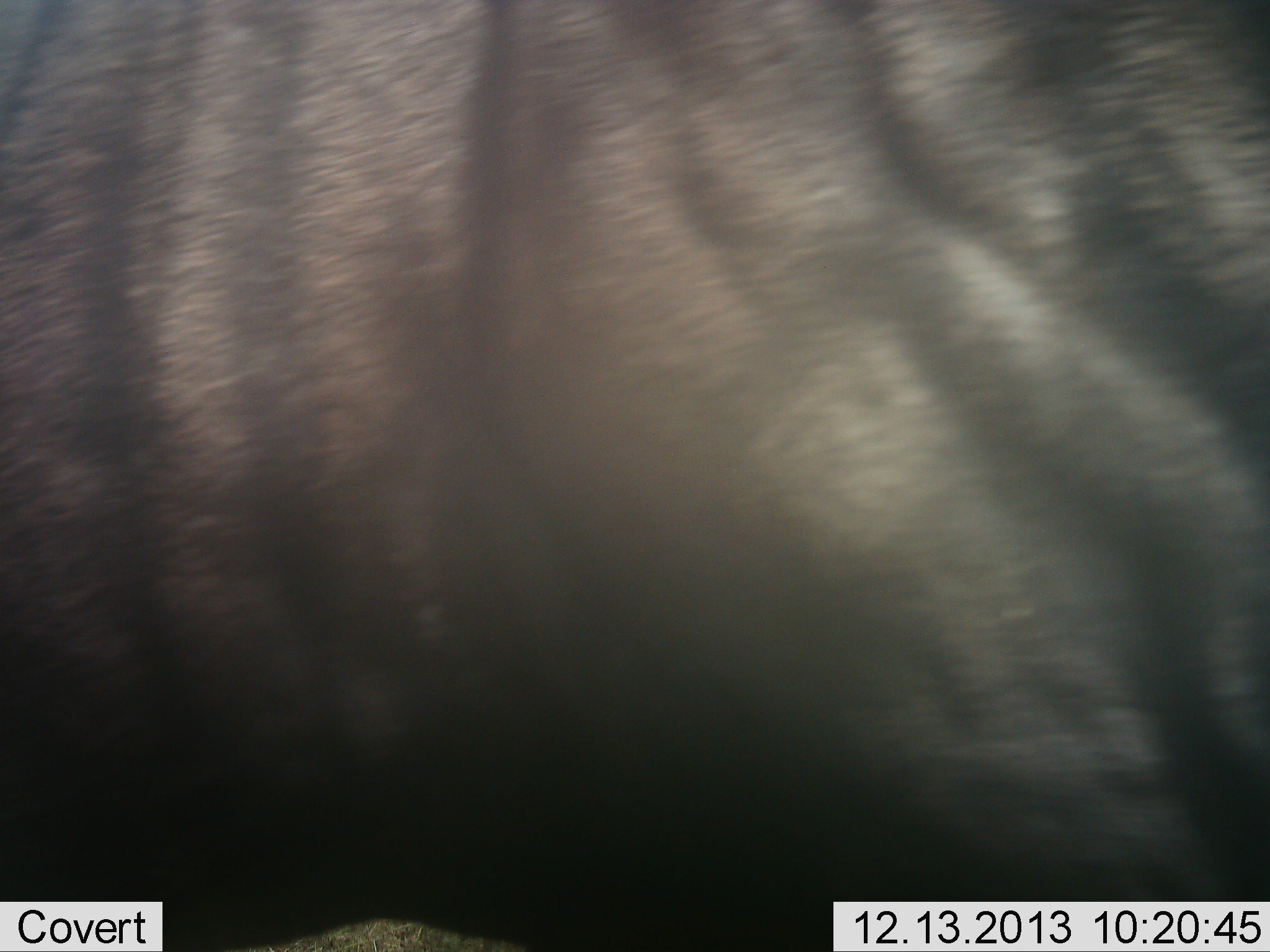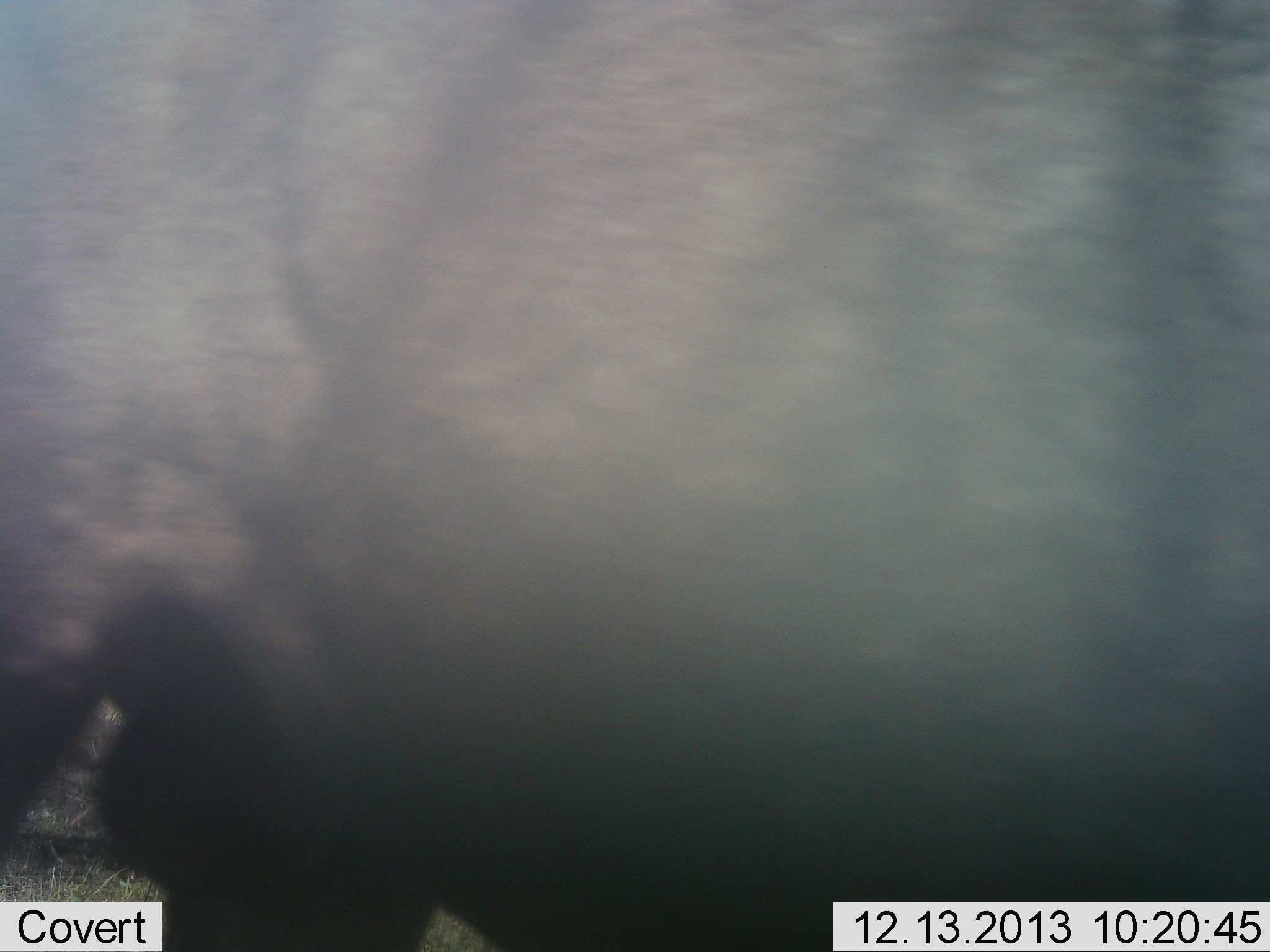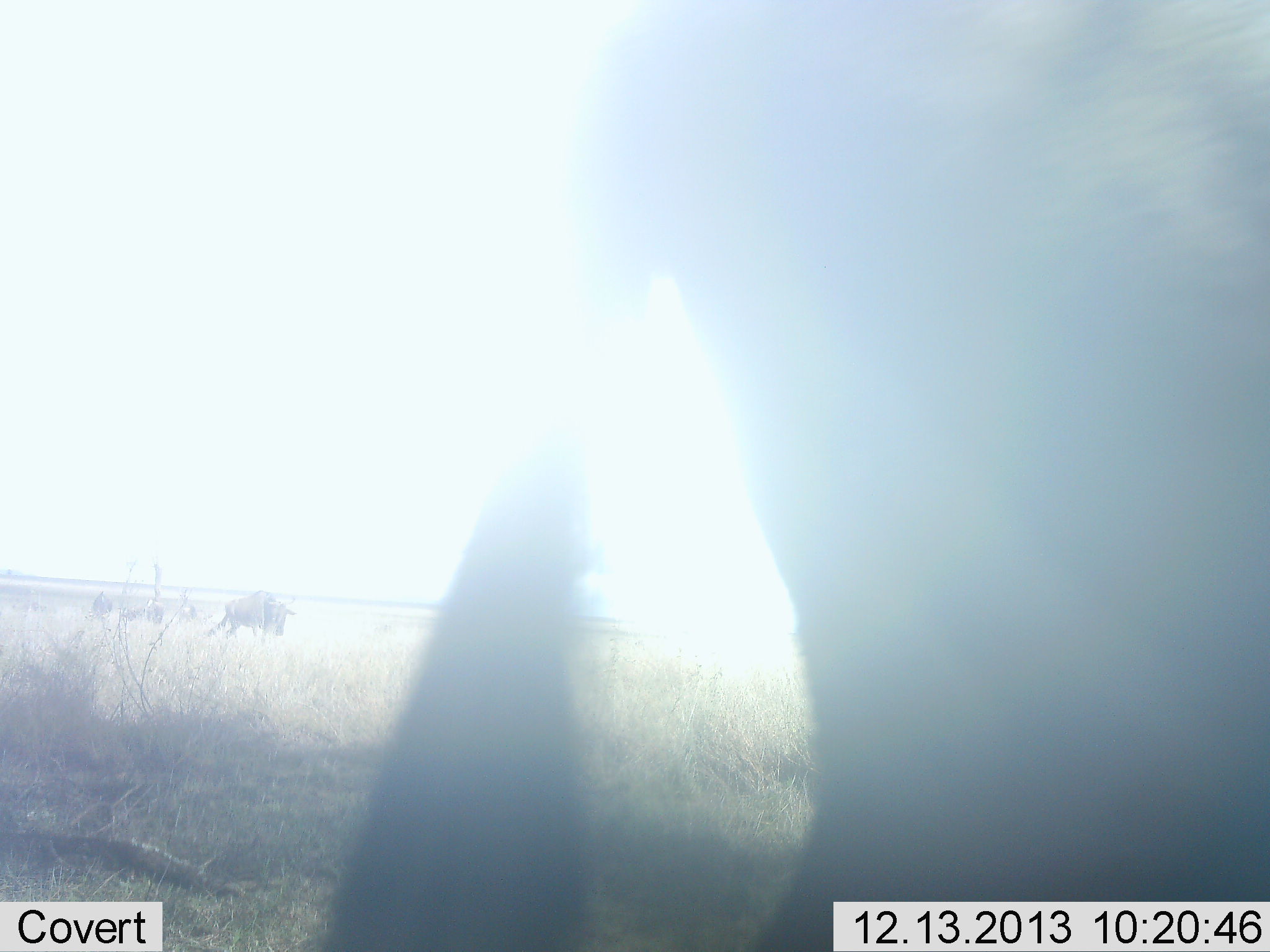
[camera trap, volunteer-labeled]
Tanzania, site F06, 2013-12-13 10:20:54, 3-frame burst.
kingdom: Animalia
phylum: Chordata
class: Mammalia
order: Artiodactyla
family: Bovidae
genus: Connochaetes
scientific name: Connochaetes taurinus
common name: blue wildebeest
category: wildebeest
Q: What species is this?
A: Wildebeest (blue wildebeest) (Connochaetes taurinus).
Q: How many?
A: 1.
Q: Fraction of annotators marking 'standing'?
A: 50%.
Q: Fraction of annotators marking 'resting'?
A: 0%.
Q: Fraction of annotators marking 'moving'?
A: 50%.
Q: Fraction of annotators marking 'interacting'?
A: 0%.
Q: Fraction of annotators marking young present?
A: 0%.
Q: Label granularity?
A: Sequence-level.